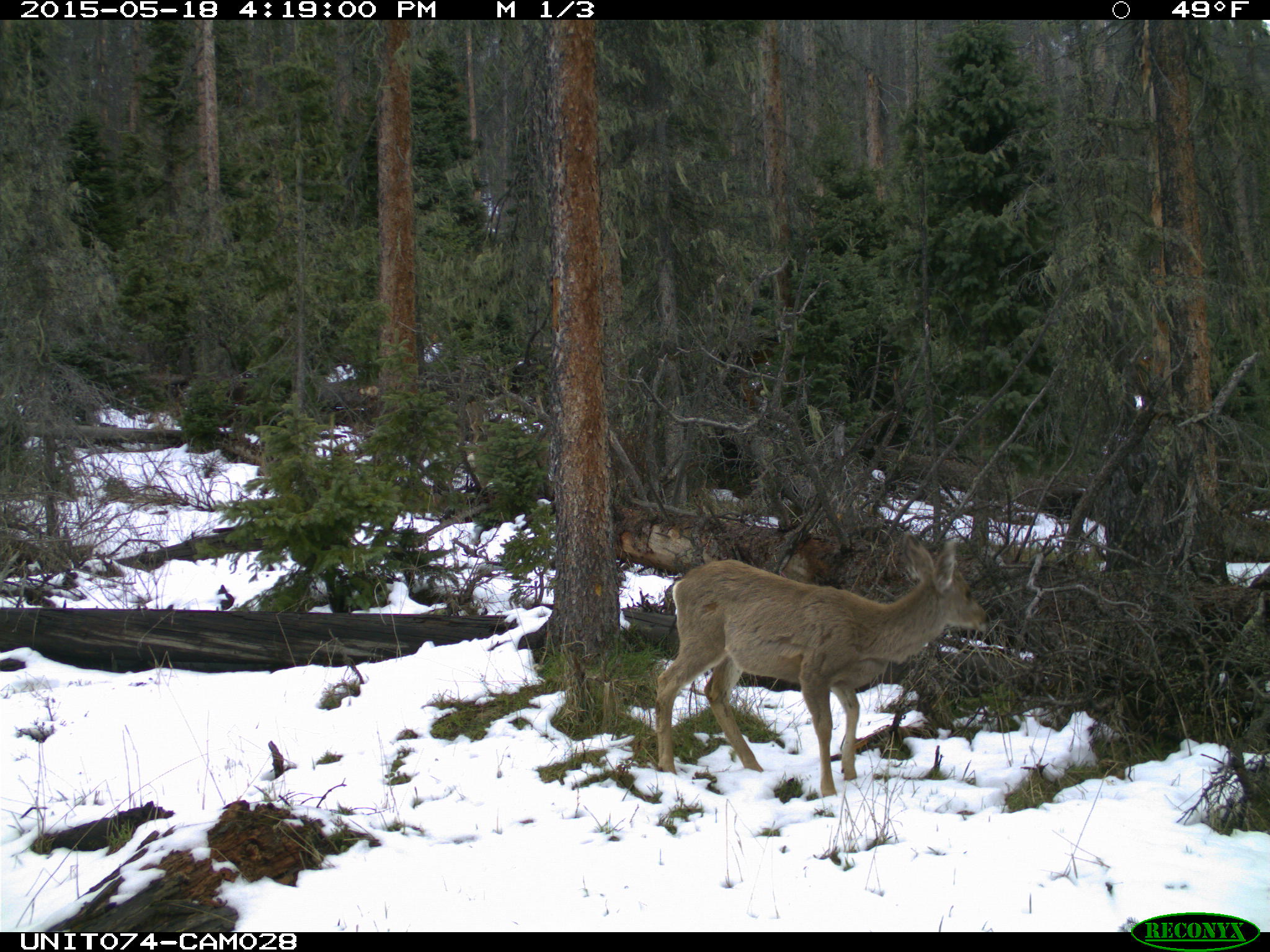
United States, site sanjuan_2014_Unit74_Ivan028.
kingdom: Animalia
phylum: Chordata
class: Mammalia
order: Artiodactyla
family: Cervidae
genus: Odocoileus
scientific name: Odocoileus hemionus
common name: mule deer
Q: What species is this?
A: Odocoileus hemionus (mule deer).